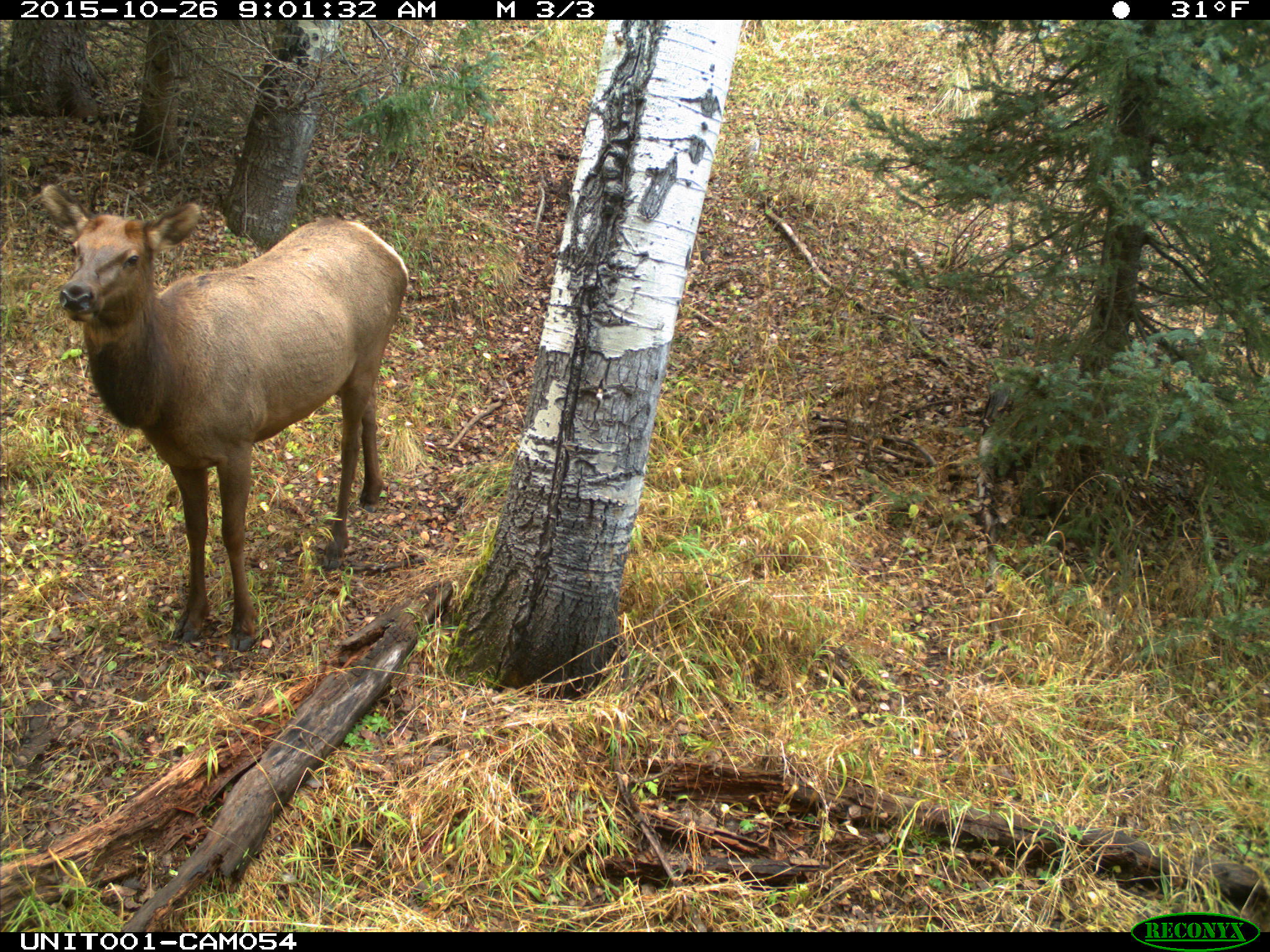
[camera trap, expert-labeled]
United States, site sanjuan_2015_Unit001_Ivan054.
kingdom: Animalia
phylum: Chordata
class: Mammalia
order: Artiodactyla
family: Cervidae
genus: Cervus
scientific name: Cervus elaphus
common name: red deer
Cervus elaphus (red deer).